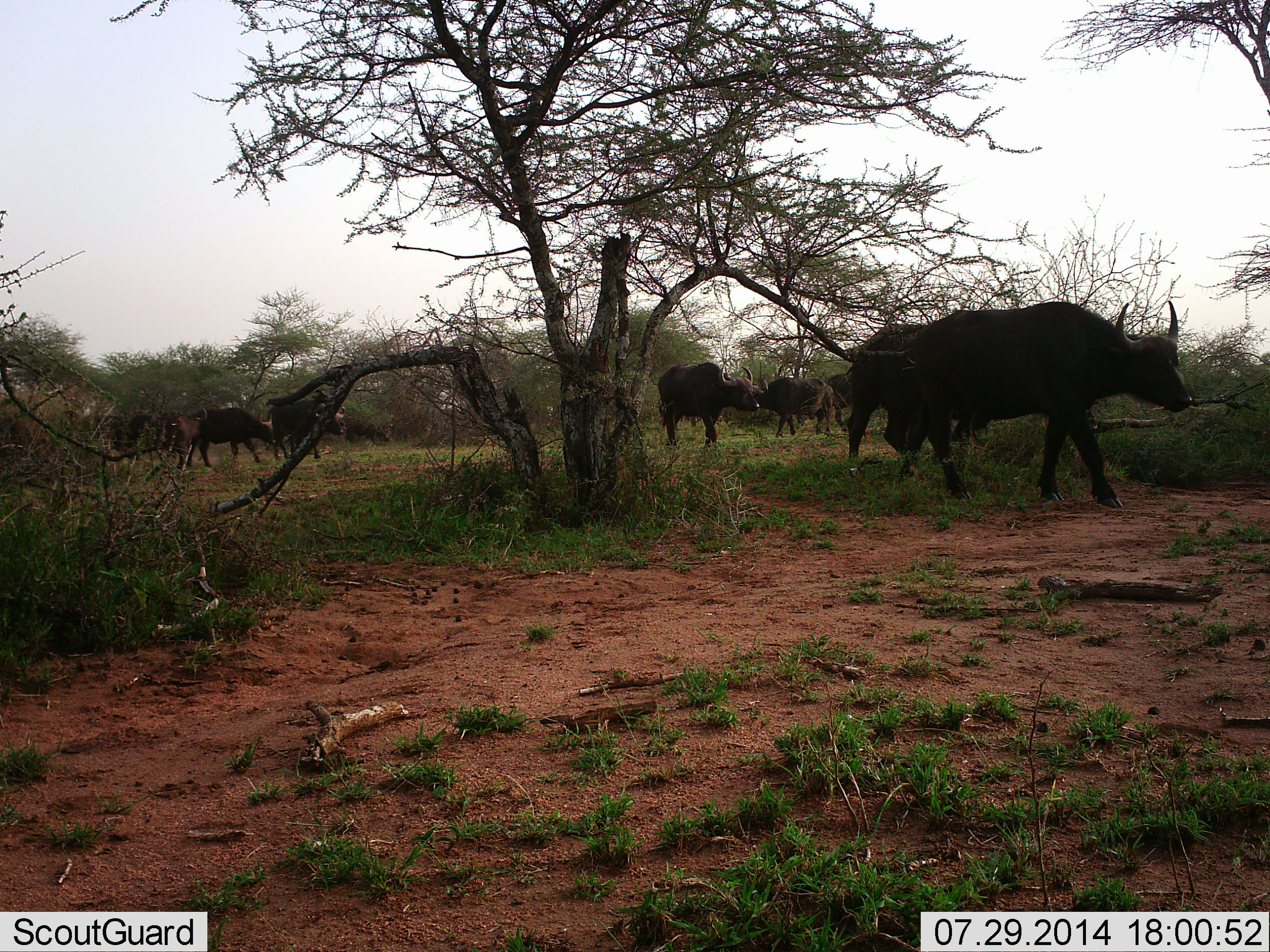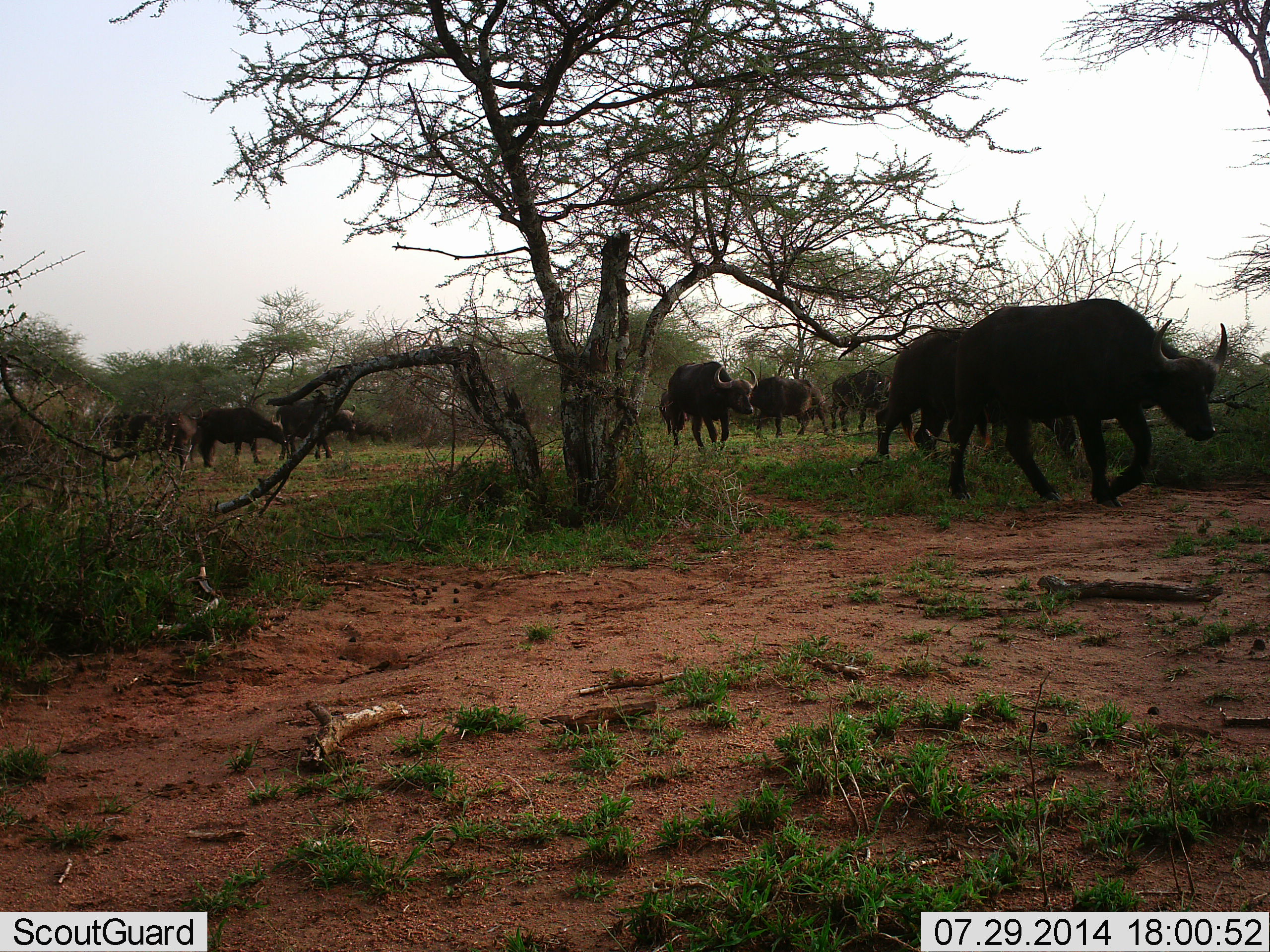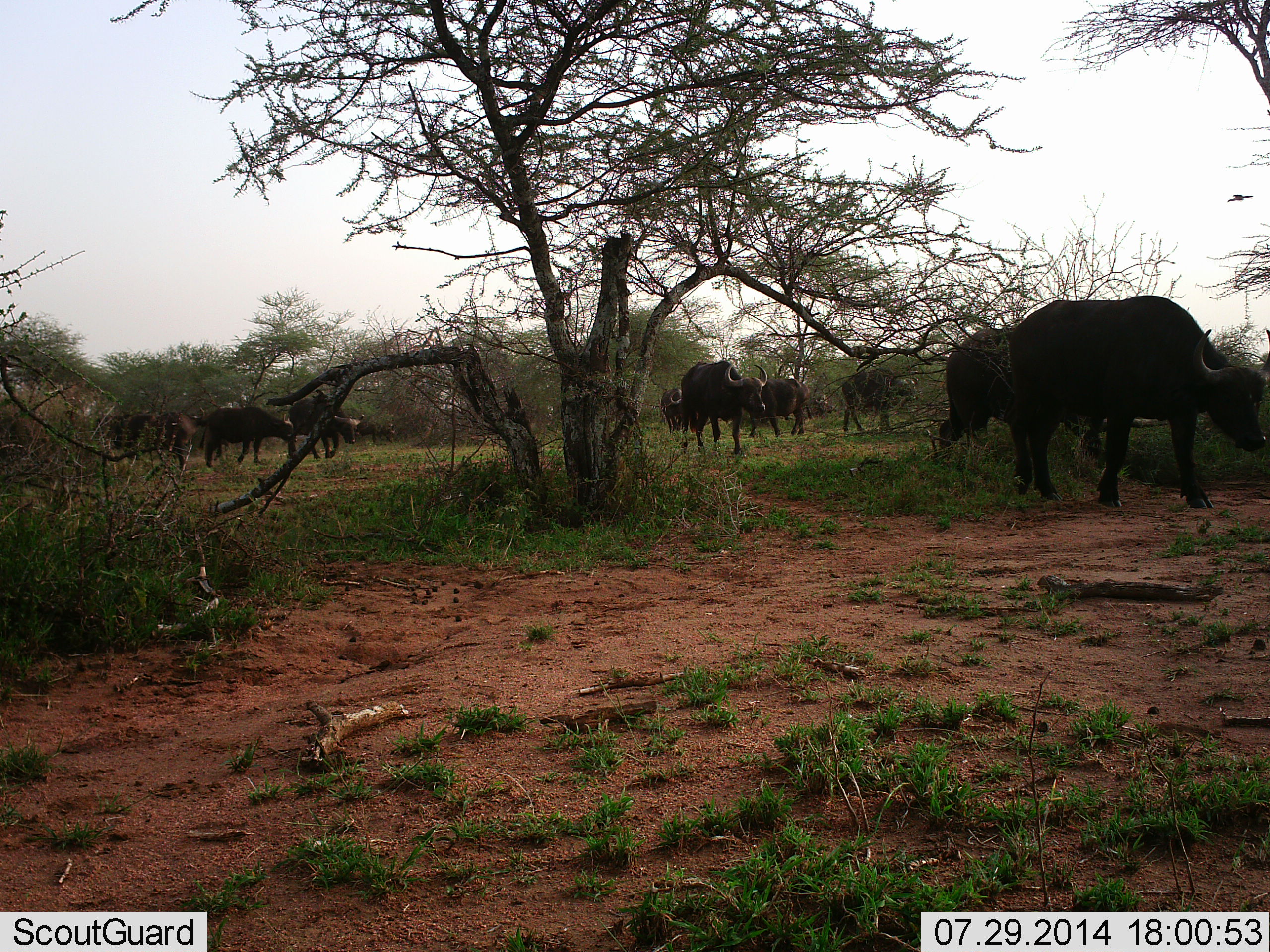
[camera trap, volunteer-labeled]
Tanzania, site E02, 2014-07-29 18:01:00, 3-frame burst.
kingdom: Animalia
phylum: Chordata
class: Mammalia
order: Artiodactyla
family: Bovidae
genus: Syncerus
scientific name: Syncerus caffer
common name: cape buffalo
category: buffalo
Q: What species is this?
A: Buffalo (cape buffalo) (Syncerus caffer).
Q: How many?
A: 10.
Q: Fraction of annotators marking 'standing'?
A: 0%.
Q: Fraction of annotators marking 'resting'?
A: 0%.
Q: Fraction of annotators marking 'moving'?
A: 92%.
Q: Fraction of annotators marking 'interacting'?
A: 8%.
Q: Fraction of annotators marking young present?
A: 0%.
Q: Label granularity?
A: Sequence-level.